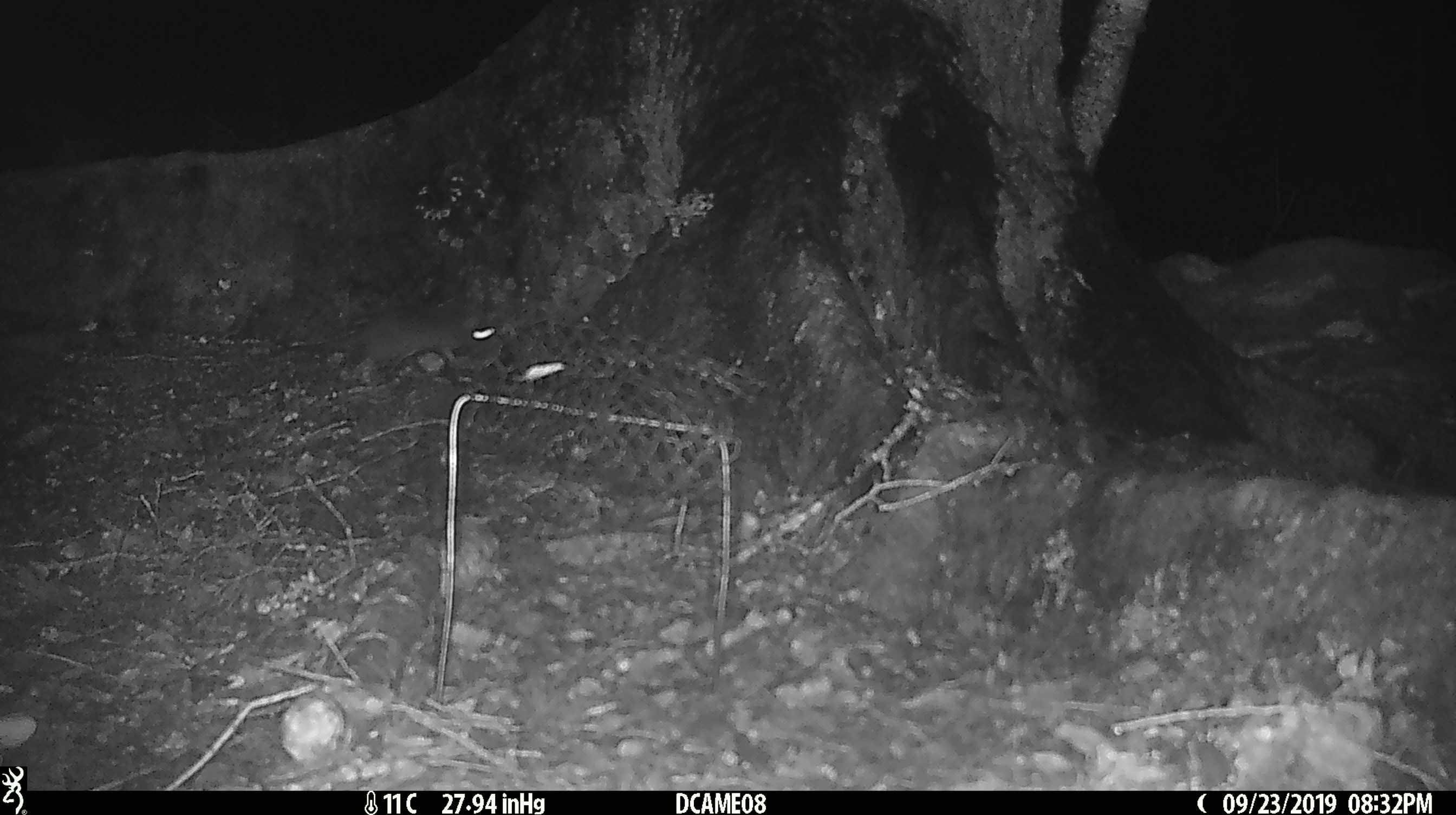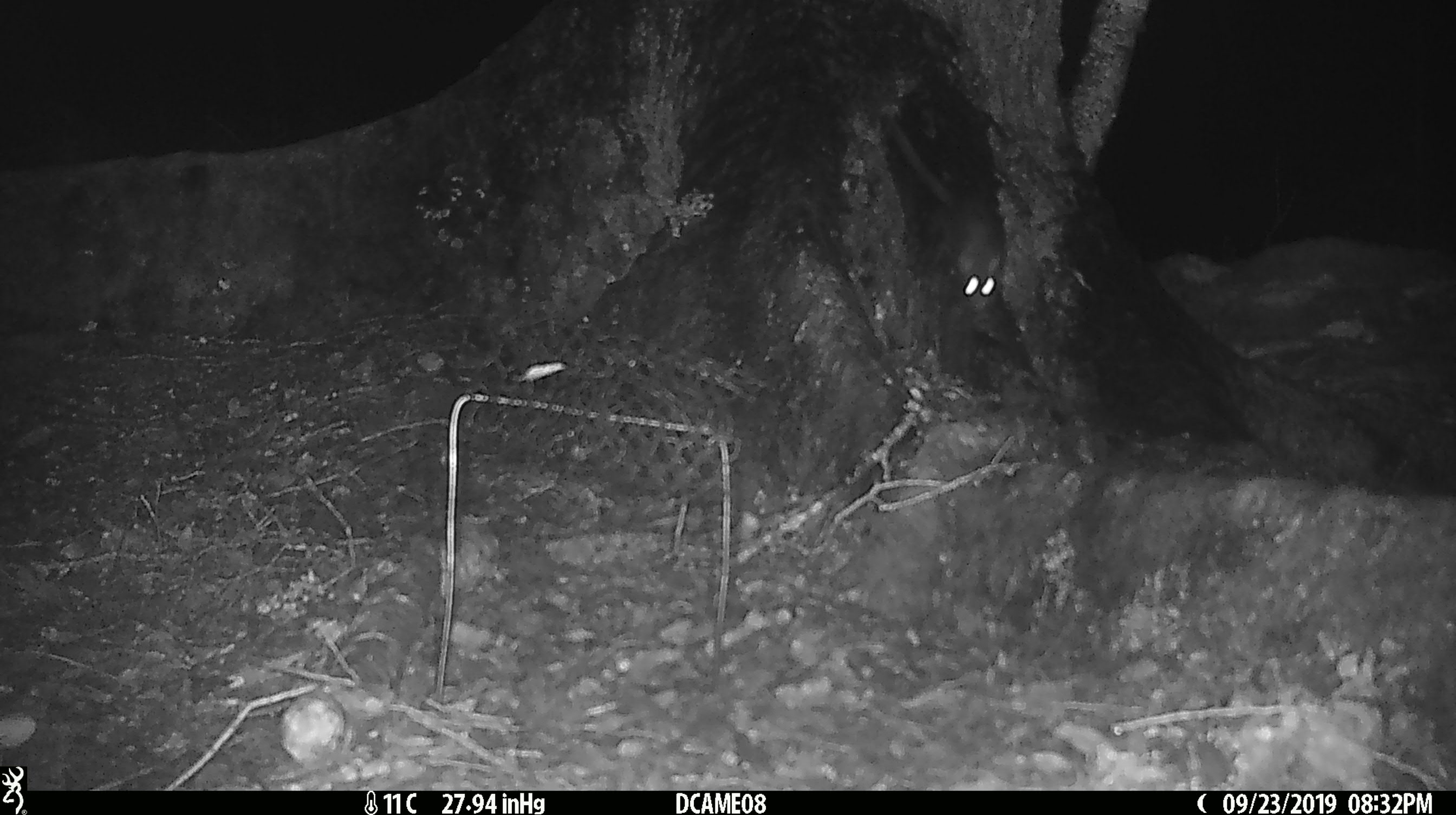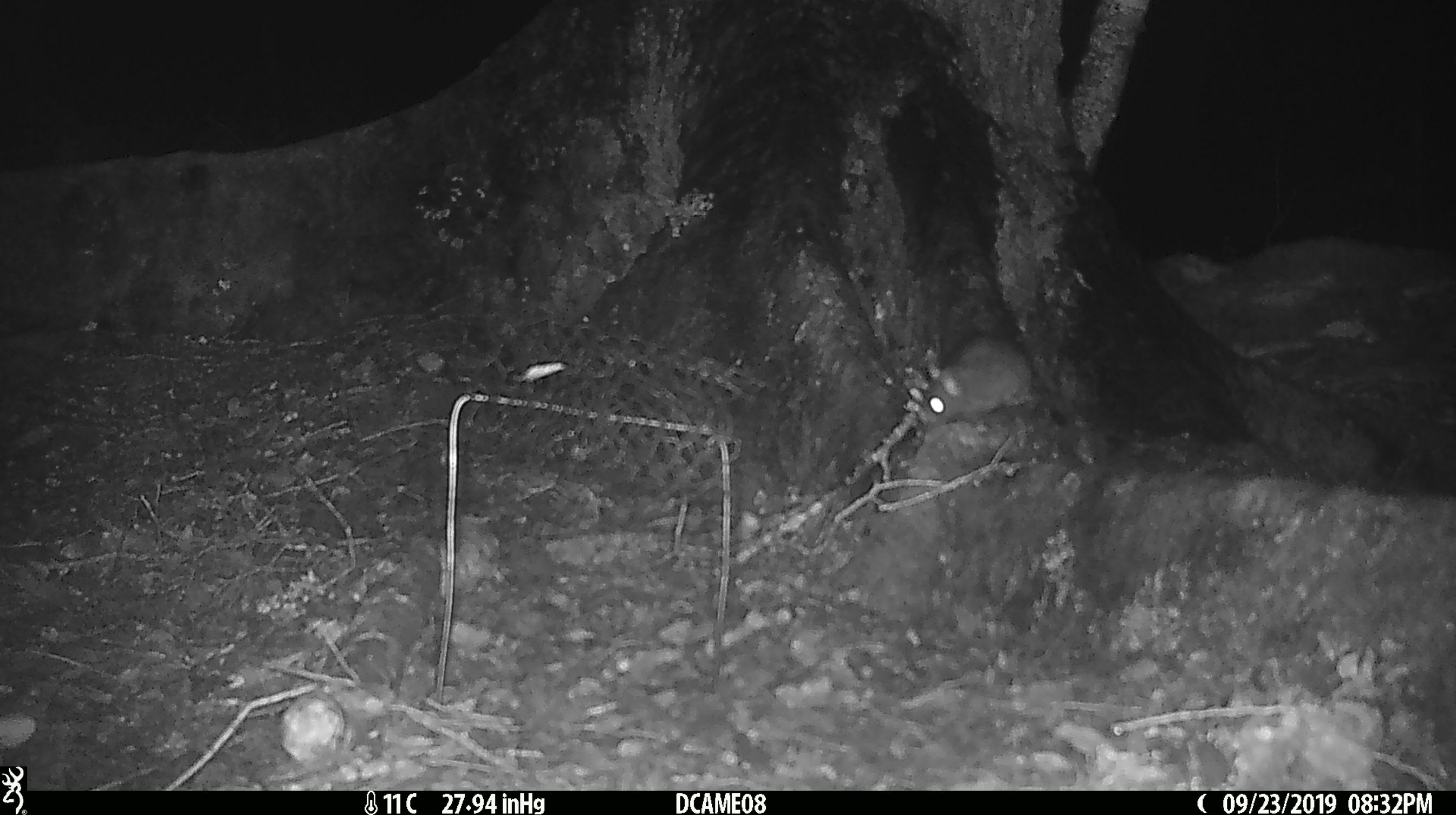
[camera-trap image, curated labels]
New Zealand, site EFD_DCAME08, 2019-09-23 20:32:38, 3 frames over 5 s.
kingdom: Animalia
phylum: Chordata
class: Mammalia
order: Rodentia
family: Muridae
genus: Rattus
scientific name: Rattus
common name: rat